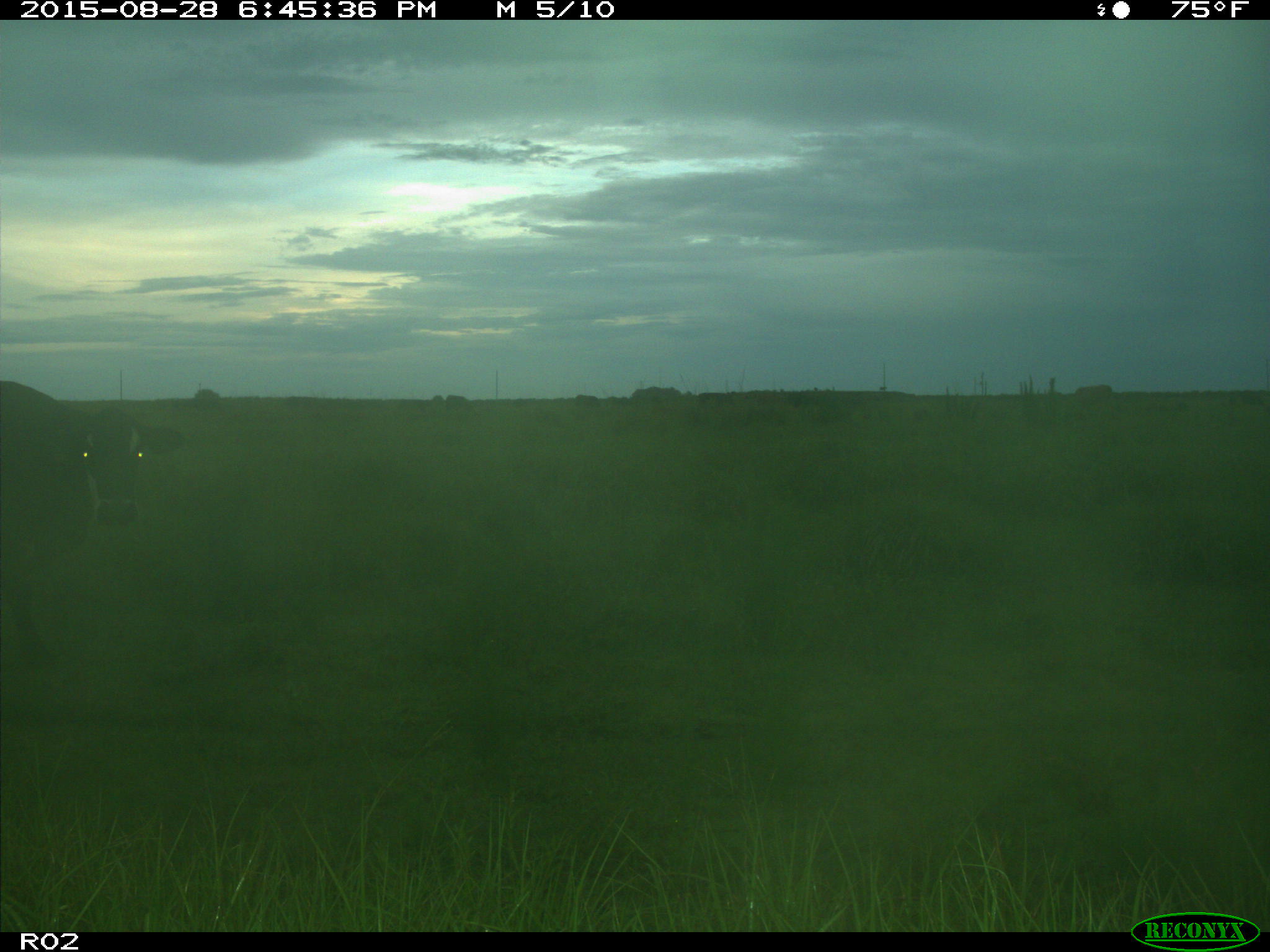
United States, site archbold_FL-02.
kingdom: Animalia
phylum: Chordata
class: Mammalia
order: Artiodactyla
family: Bovidae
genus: Bos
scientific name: Bos taurus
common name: domestic cow